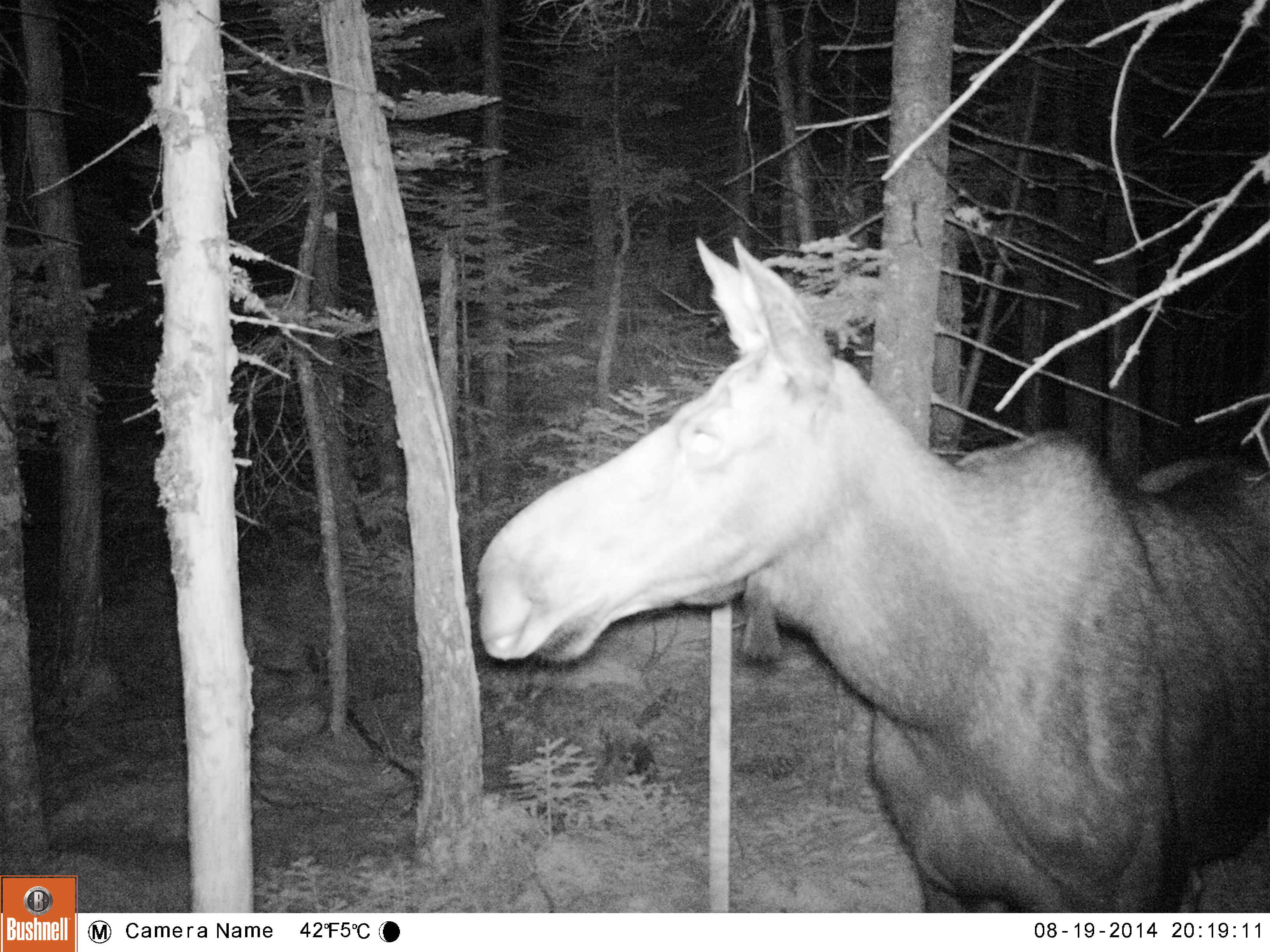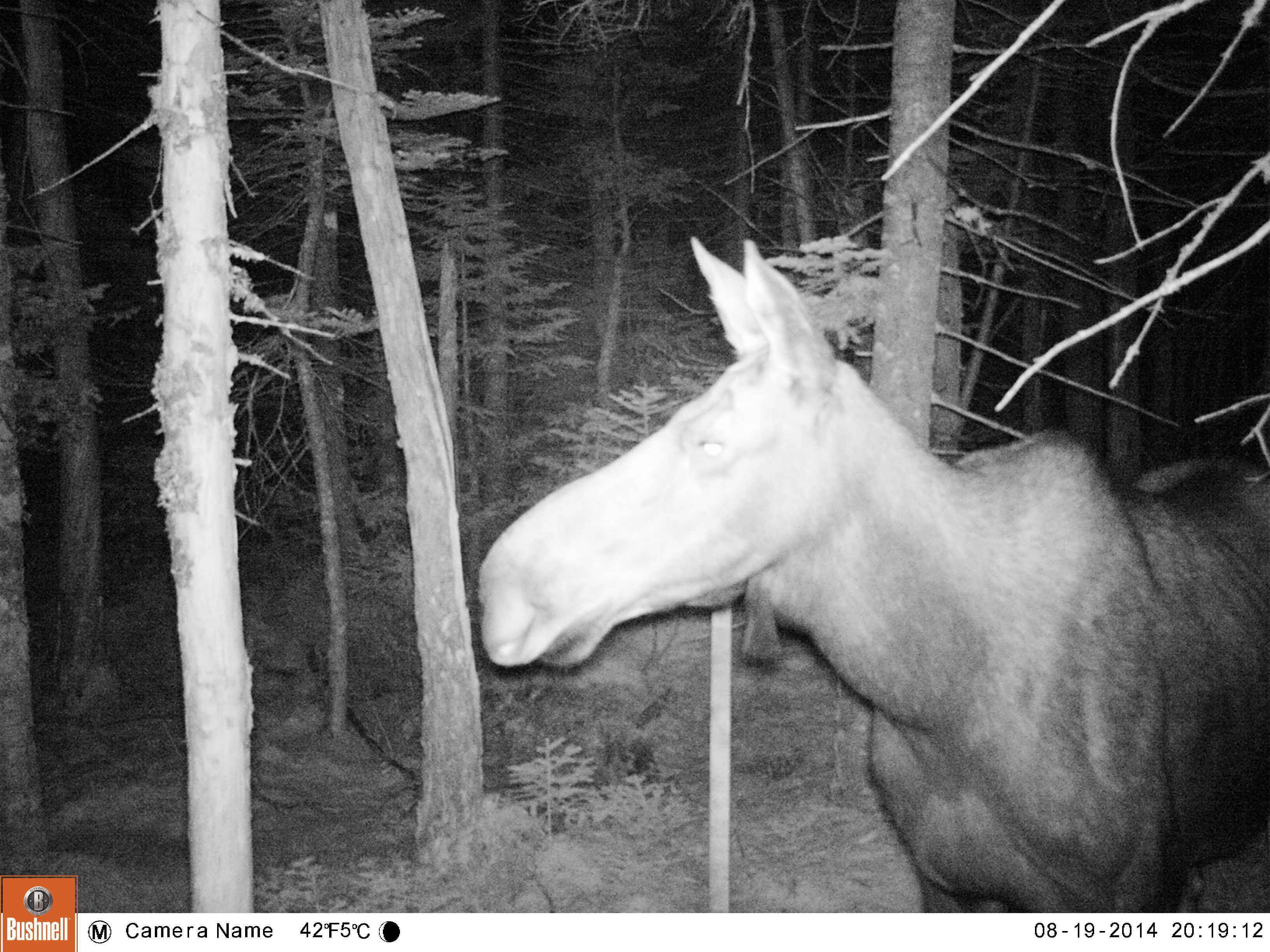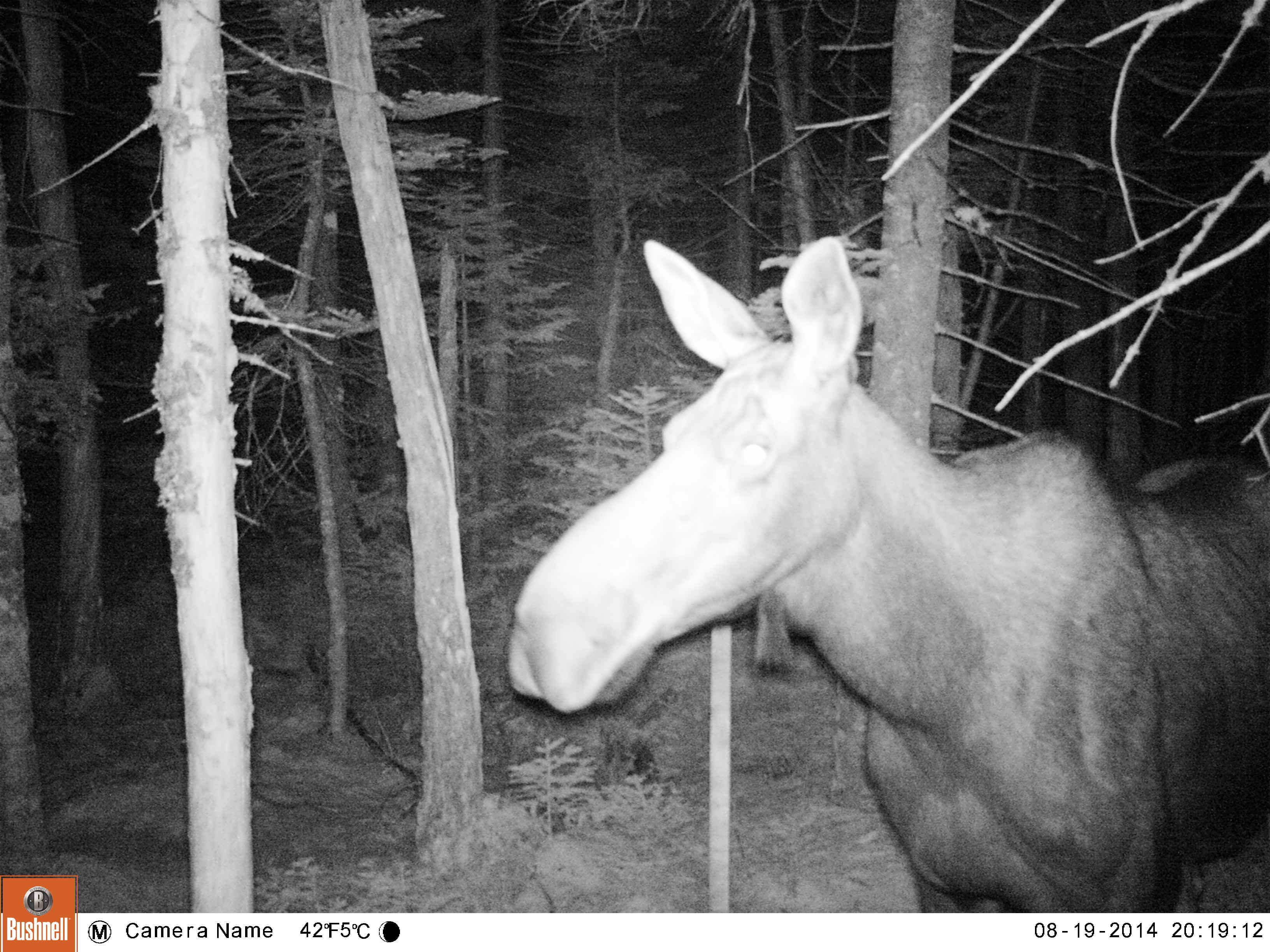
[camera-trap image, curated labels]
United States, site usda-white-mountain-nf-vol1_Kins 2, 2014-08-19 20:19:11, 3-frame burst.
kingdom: Animalia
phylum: Chordata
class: Mammalia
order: Artiodactyla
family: Cervidae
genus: Alces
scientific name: Alces alces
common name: moose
Moose (Alces alces).